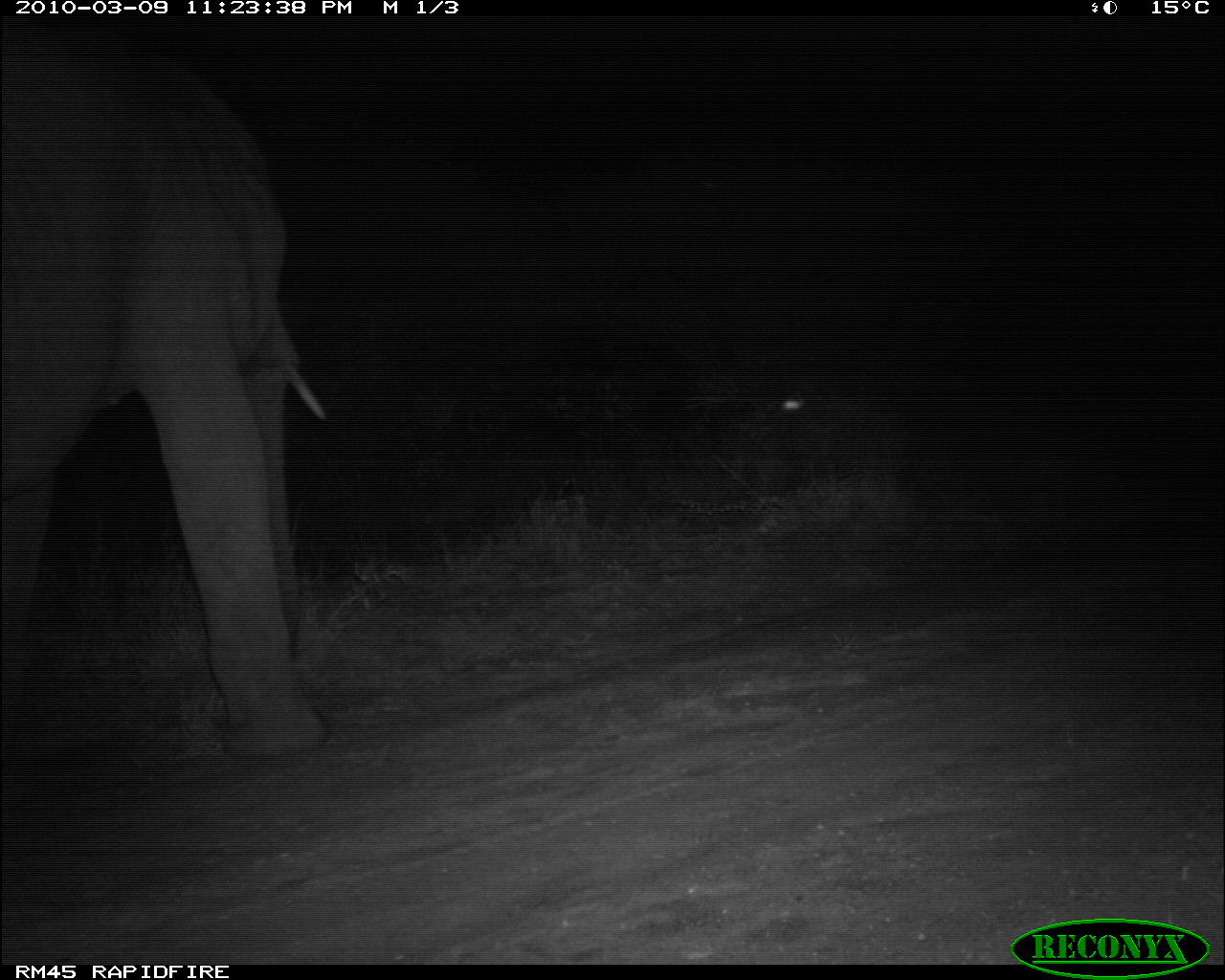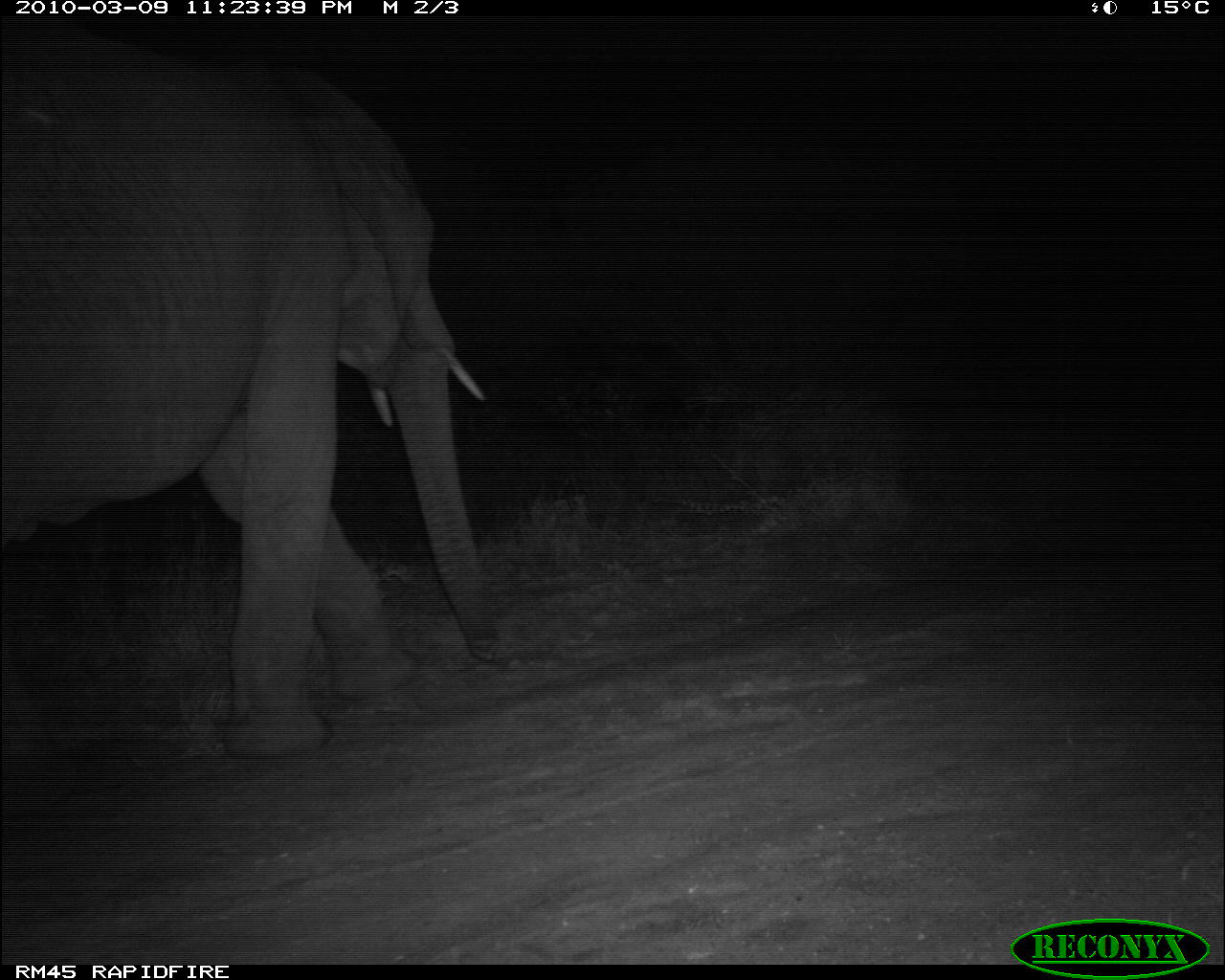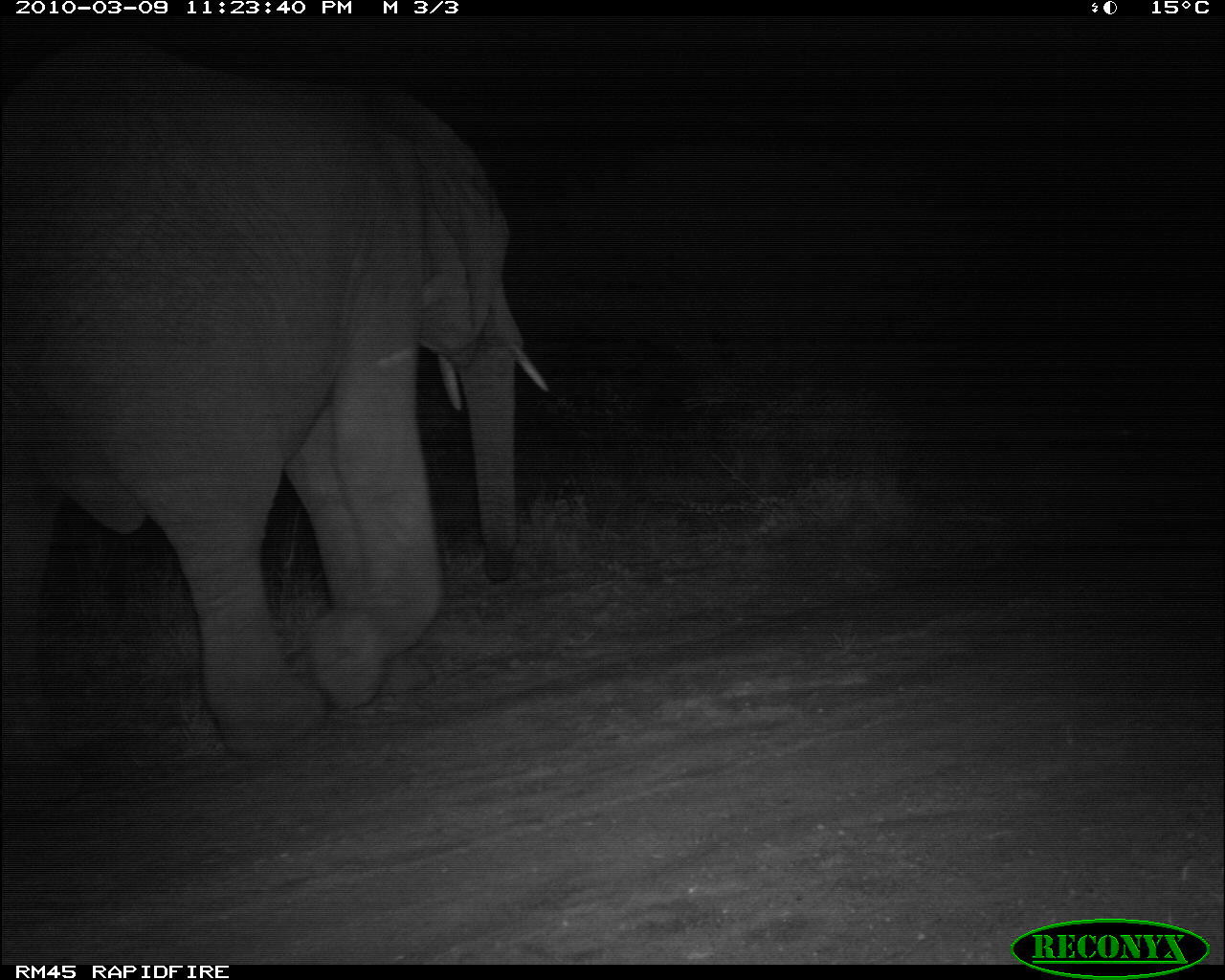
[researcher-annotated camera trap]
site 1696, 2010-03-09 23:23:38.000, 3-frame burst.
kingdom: Animalia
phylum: Chordata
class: Mammalia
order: Proboscidea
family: Elephantidae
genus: Loxodonta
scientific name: Loxodonta africana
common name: african bush elephant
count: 1